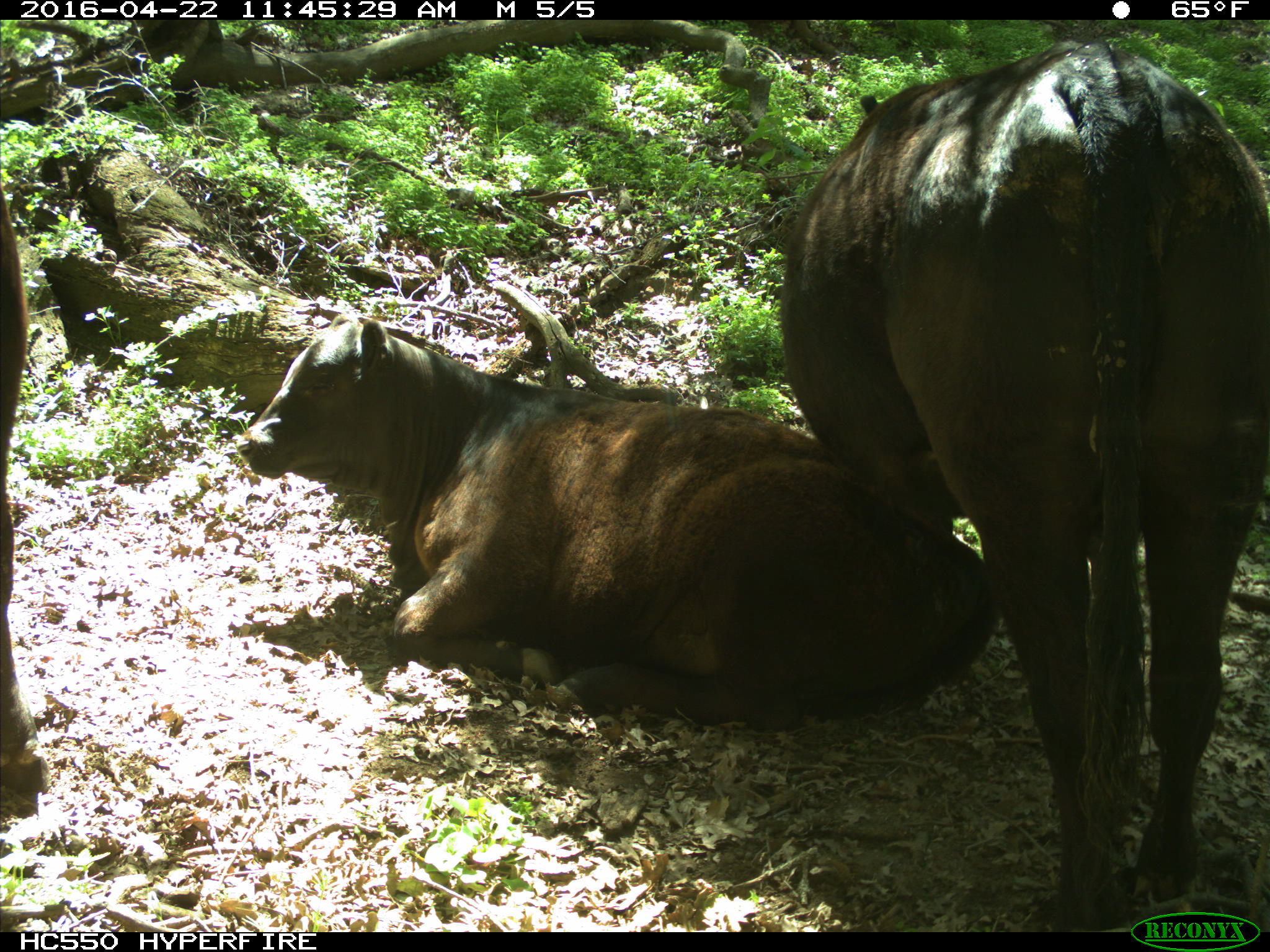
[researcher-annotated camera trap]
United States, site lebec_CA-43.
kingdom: Animalia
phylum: Chordata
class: Mammalia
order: Artiodactyla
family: Bovidae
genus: Bos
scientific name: Bos taurus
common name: domestic cow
Bos taurus (domestic cow).